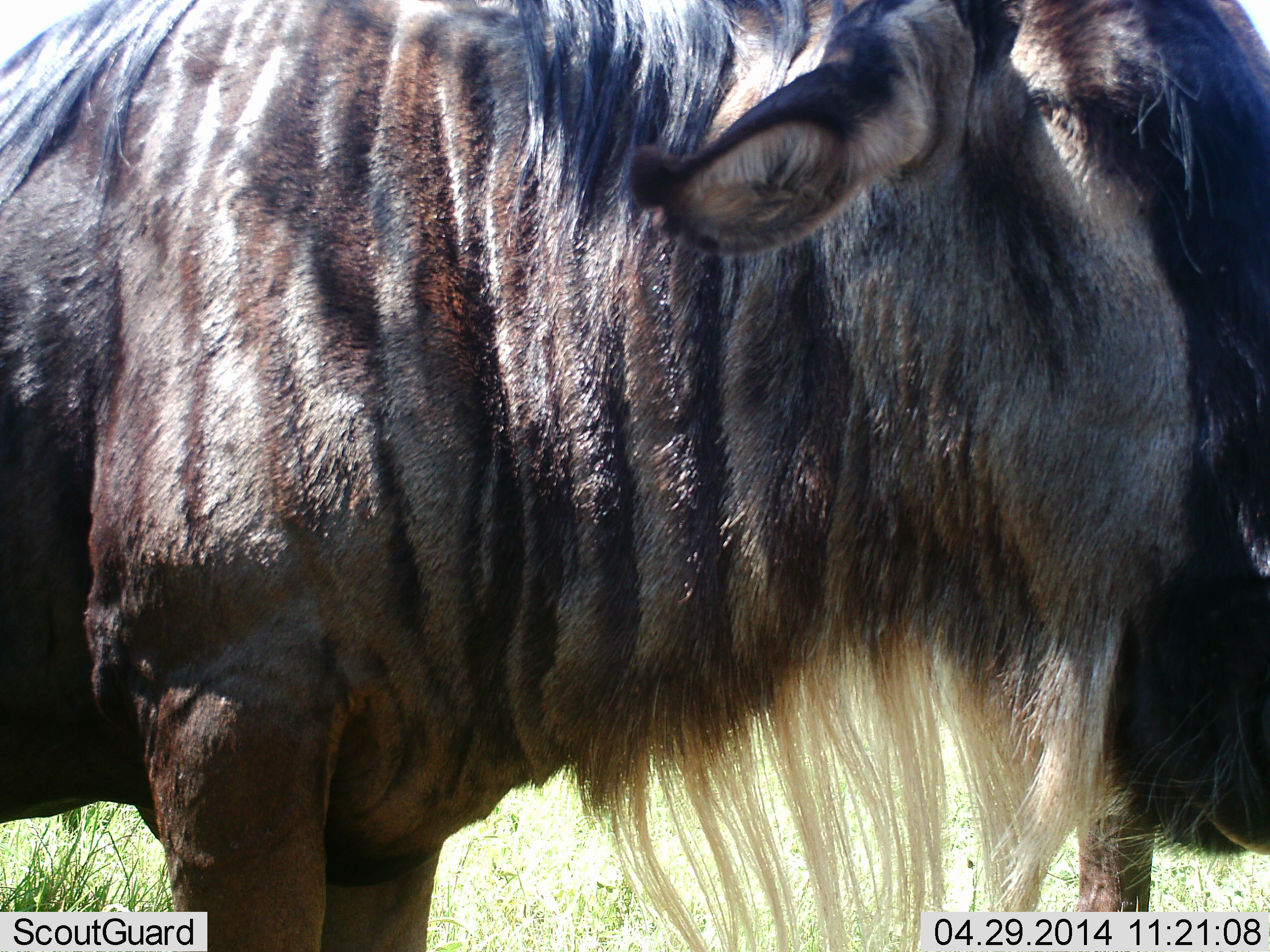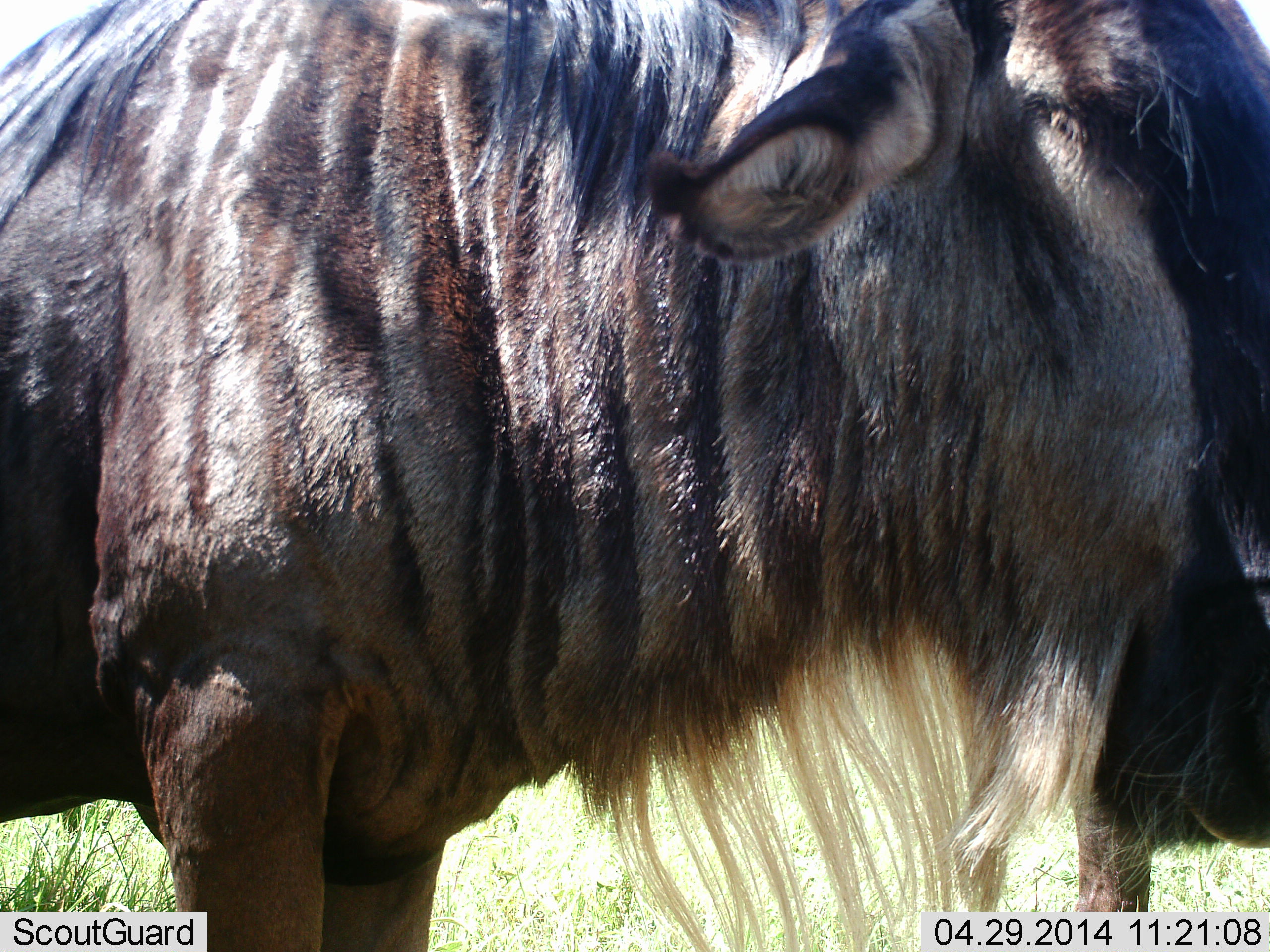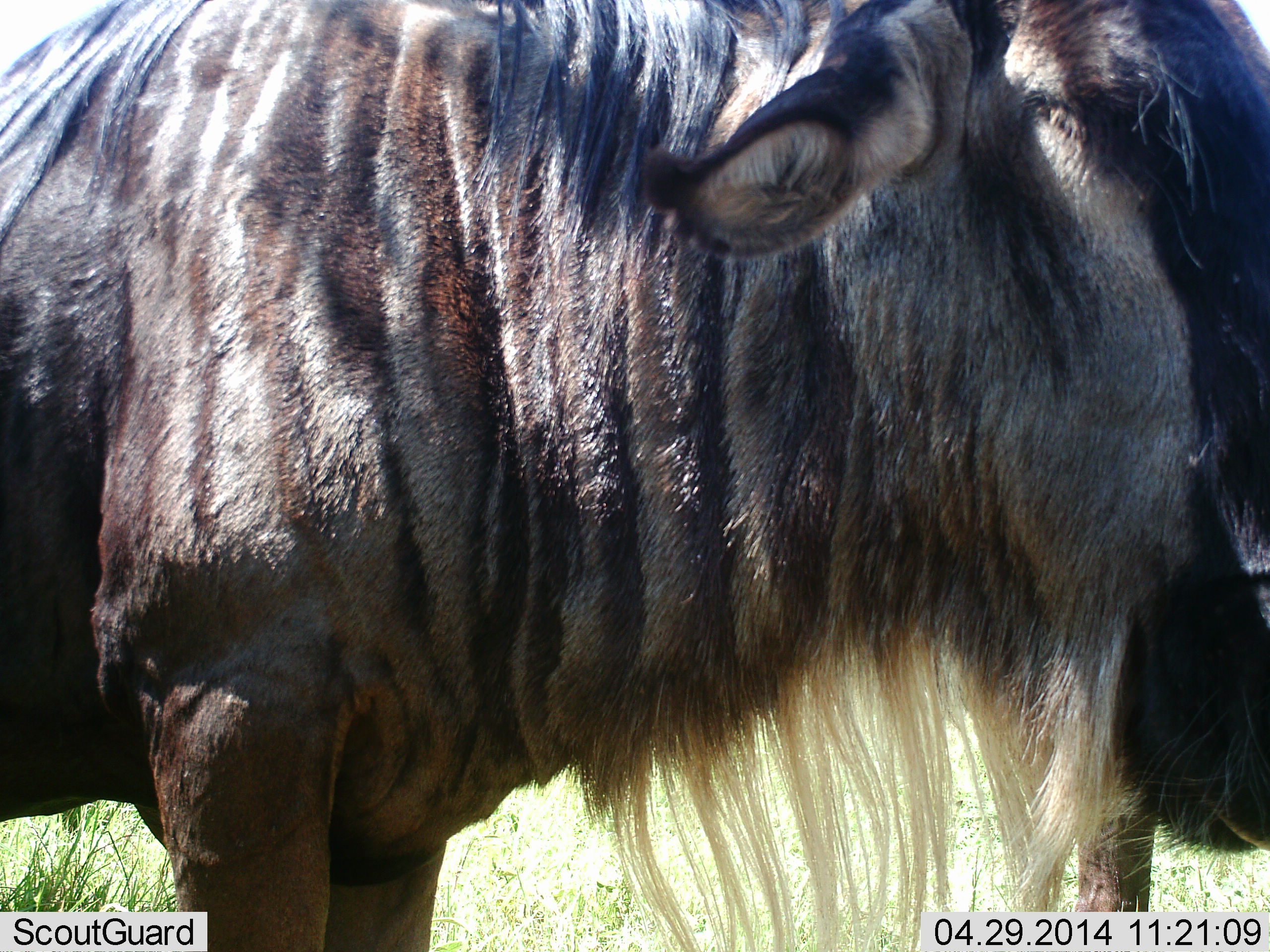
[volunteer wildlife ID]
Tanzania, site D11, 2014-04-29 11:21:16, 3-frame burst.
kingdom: Animalia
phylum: Chordata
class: Mammalia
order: Artiodactyla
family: Bovidae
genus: Connochaetes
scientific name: Connochaetes taurinus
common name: blue wildebeest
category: wildebeest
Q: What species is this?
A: Wildebeest (blue wildebeest) (Connochaetes taurinus).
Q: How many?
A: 1.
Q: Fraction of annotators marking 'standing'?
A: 70%.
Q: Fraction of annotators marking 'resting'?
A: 0%.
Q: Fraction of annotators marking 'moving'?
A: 0%.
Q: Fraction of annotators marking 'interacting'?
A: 0%.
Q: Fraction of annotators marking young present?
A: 0%.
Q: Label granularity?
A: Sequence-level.